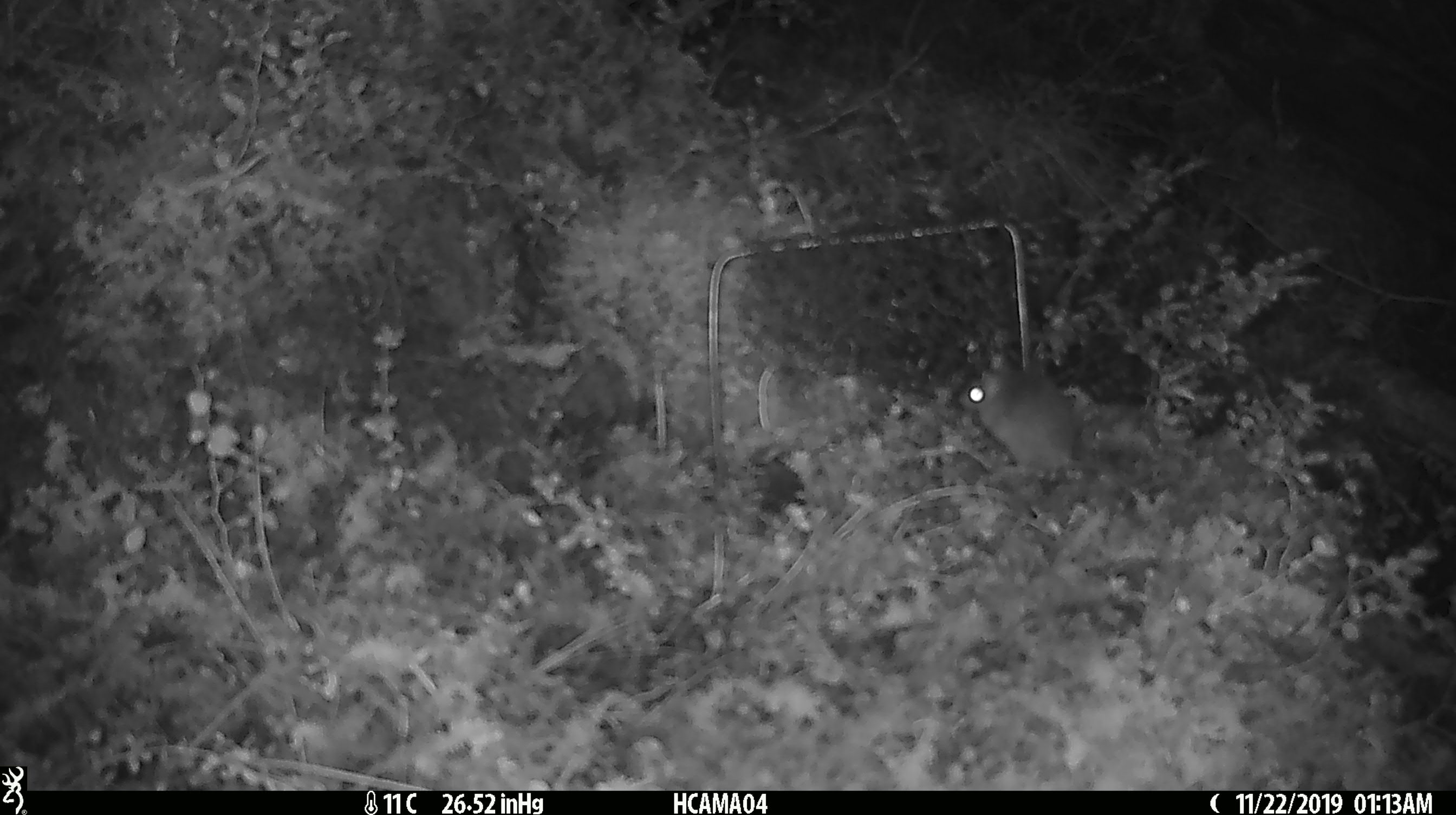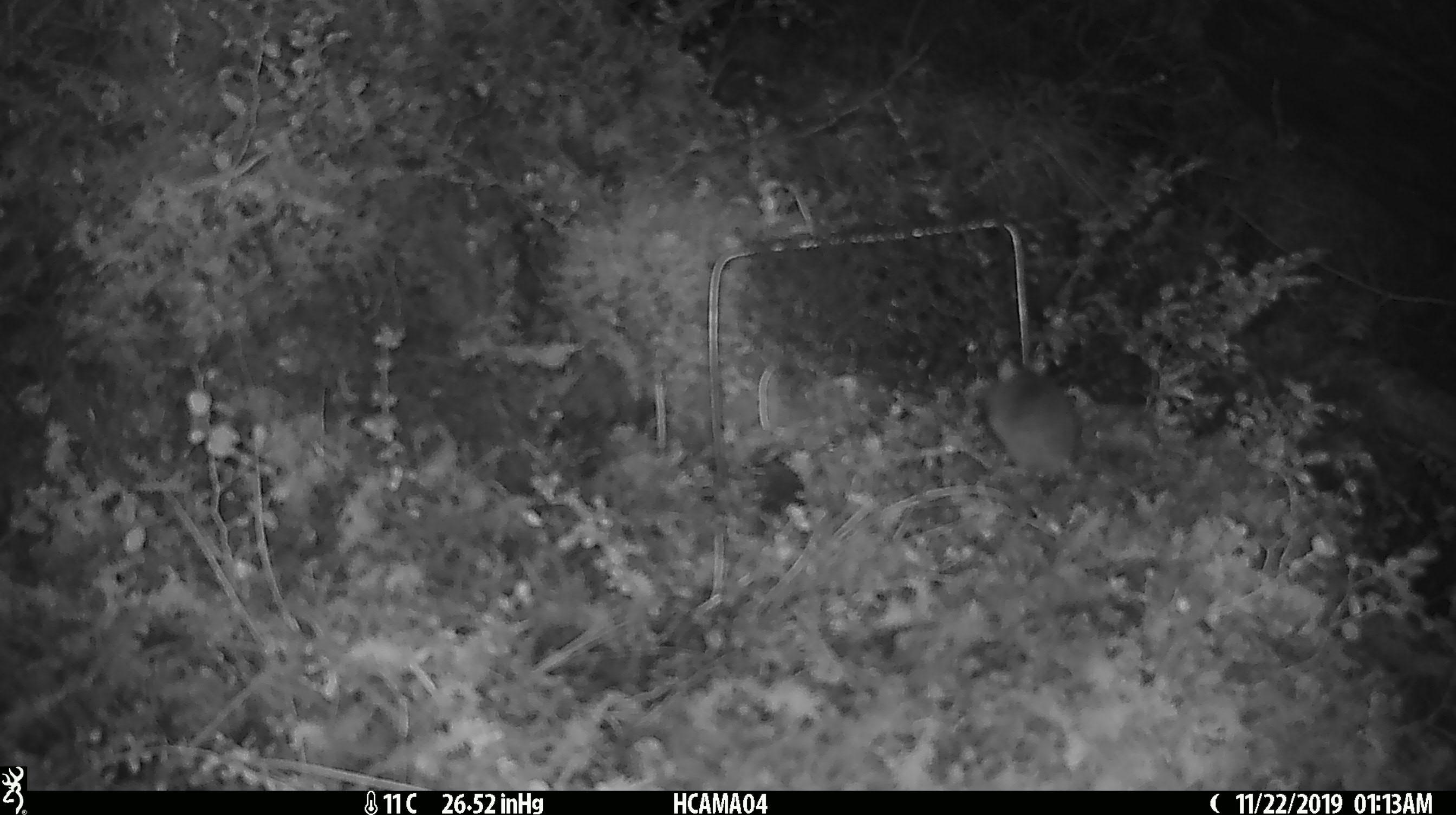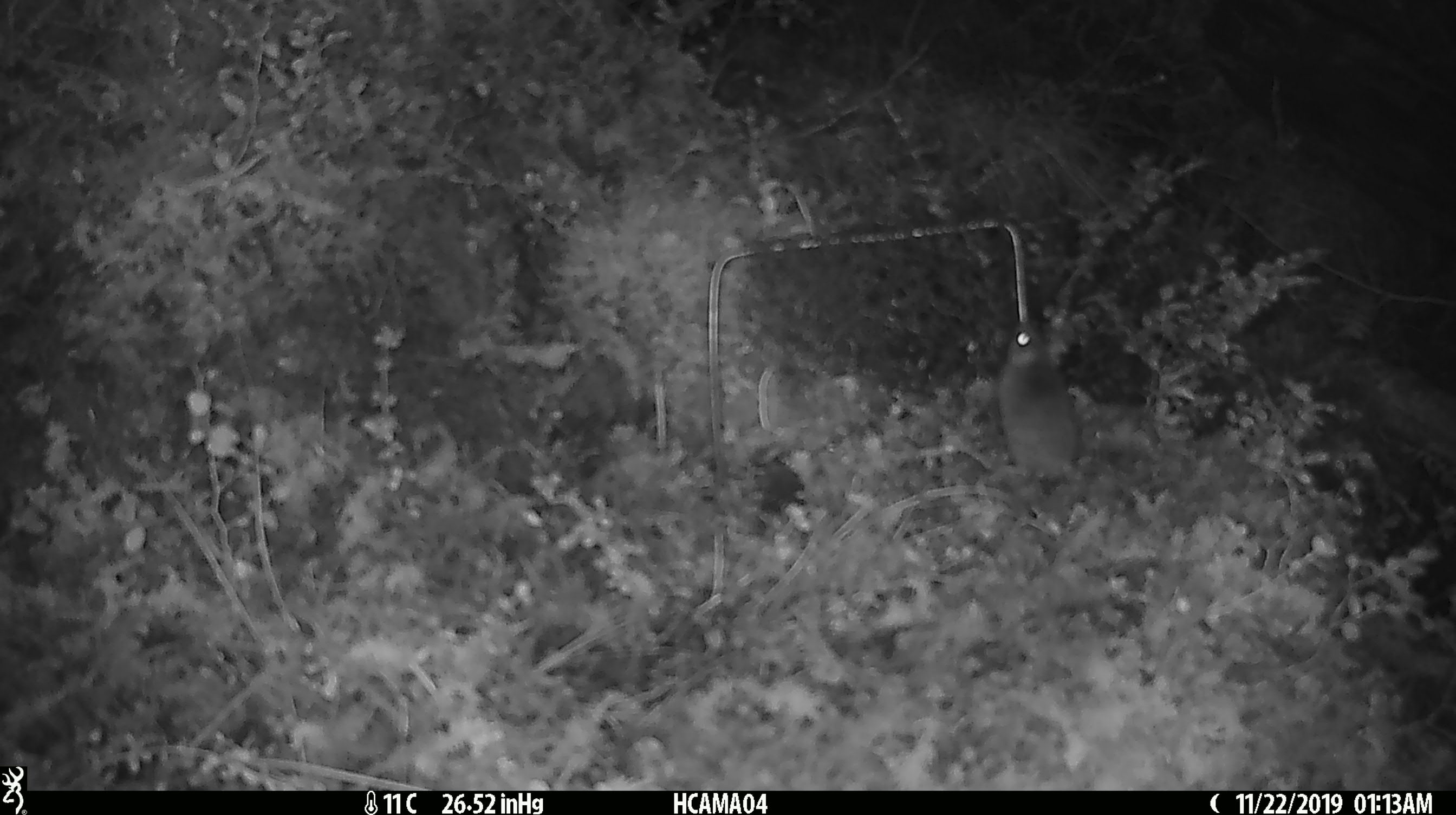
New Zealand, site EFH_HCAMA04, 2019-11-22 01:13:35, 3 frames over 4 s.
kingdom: Animalia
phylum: Chordata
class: Mammalia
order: Rodentia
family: Muridae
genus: Mus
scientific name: Mus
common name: mouse